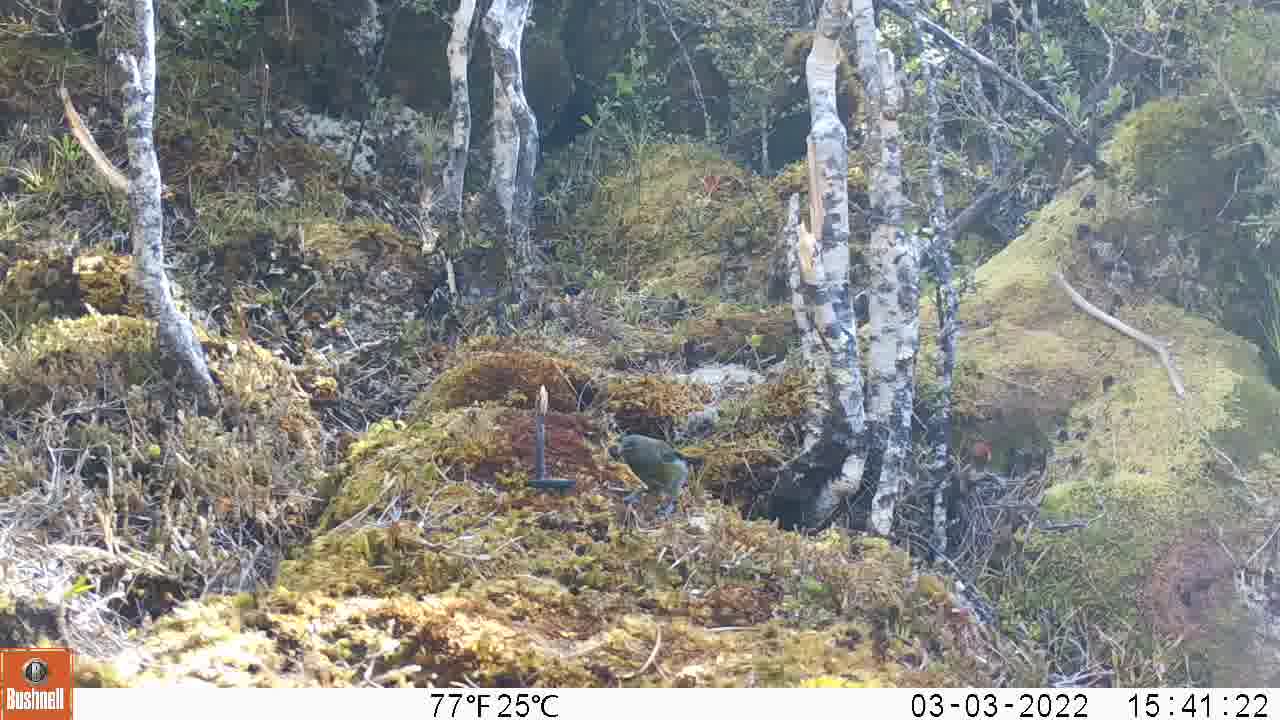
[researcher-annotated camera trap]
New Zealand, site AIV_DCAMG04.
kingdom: Animalia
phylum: Chordata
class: Aves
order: Passeriformes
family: Meliphagidae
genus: Anthornis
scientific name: Anthornis melanura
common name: new zealand bellbird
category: bellbird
Bellbird (new zealand bellbird) (Anthornis melanura).